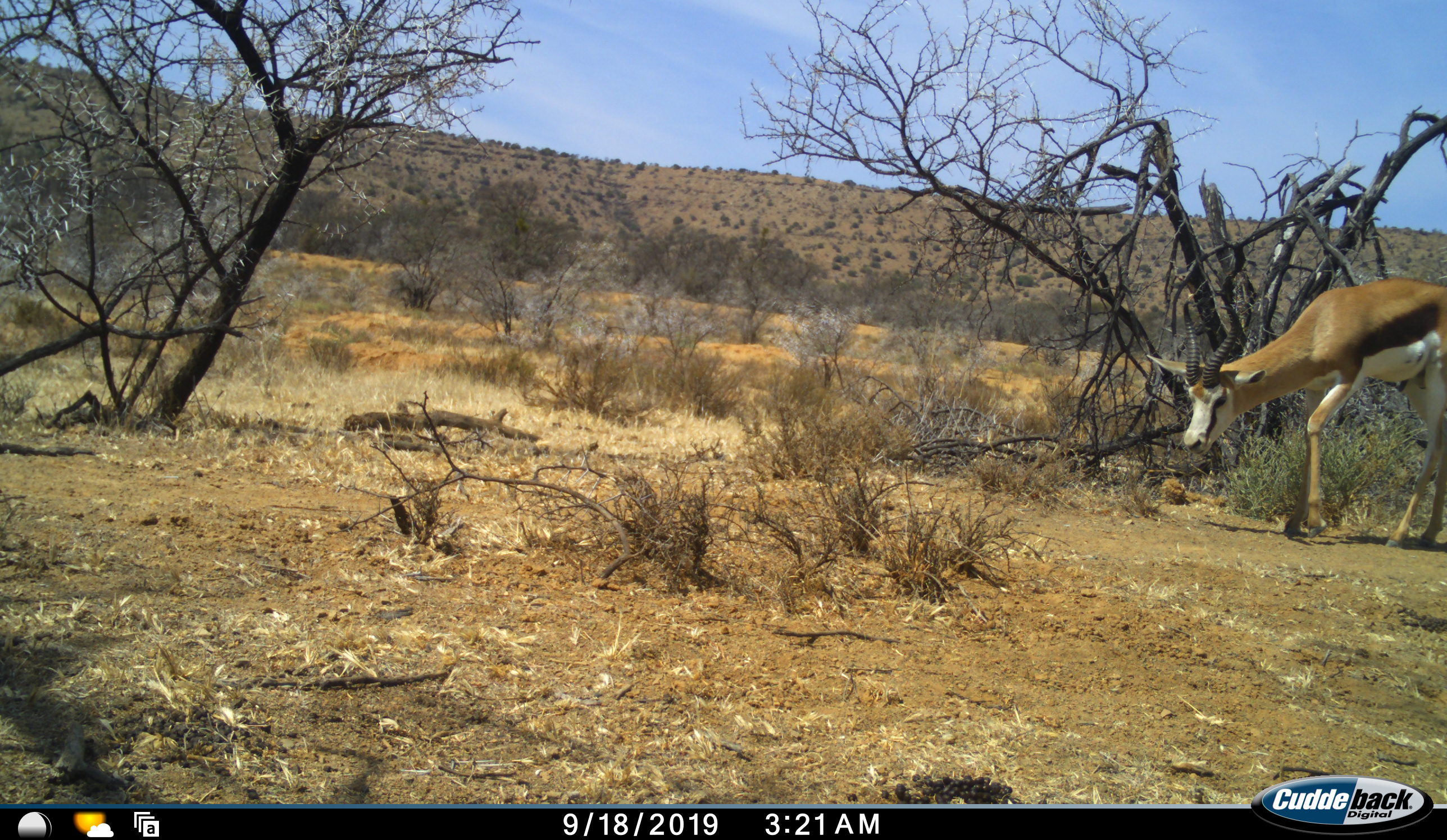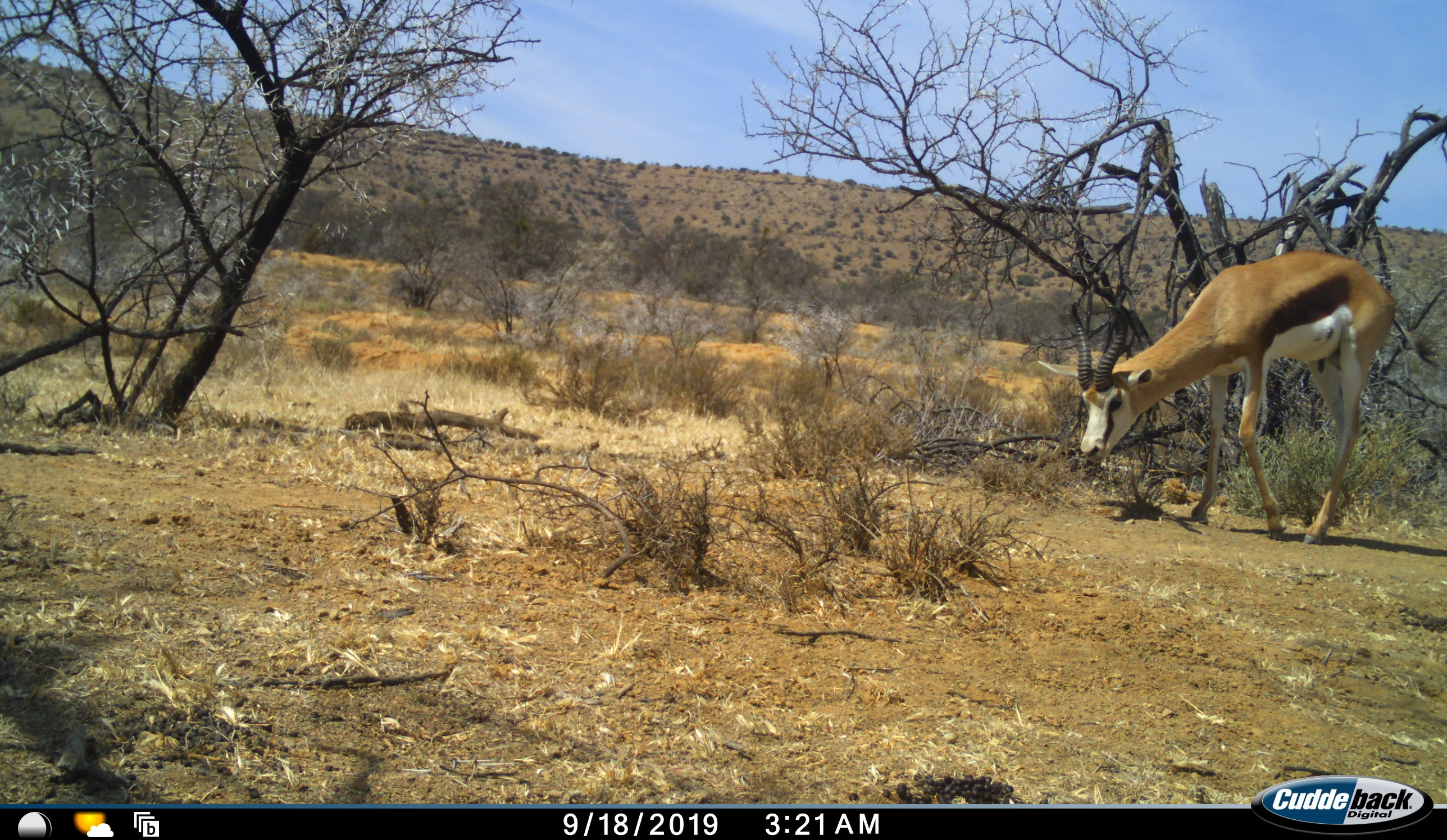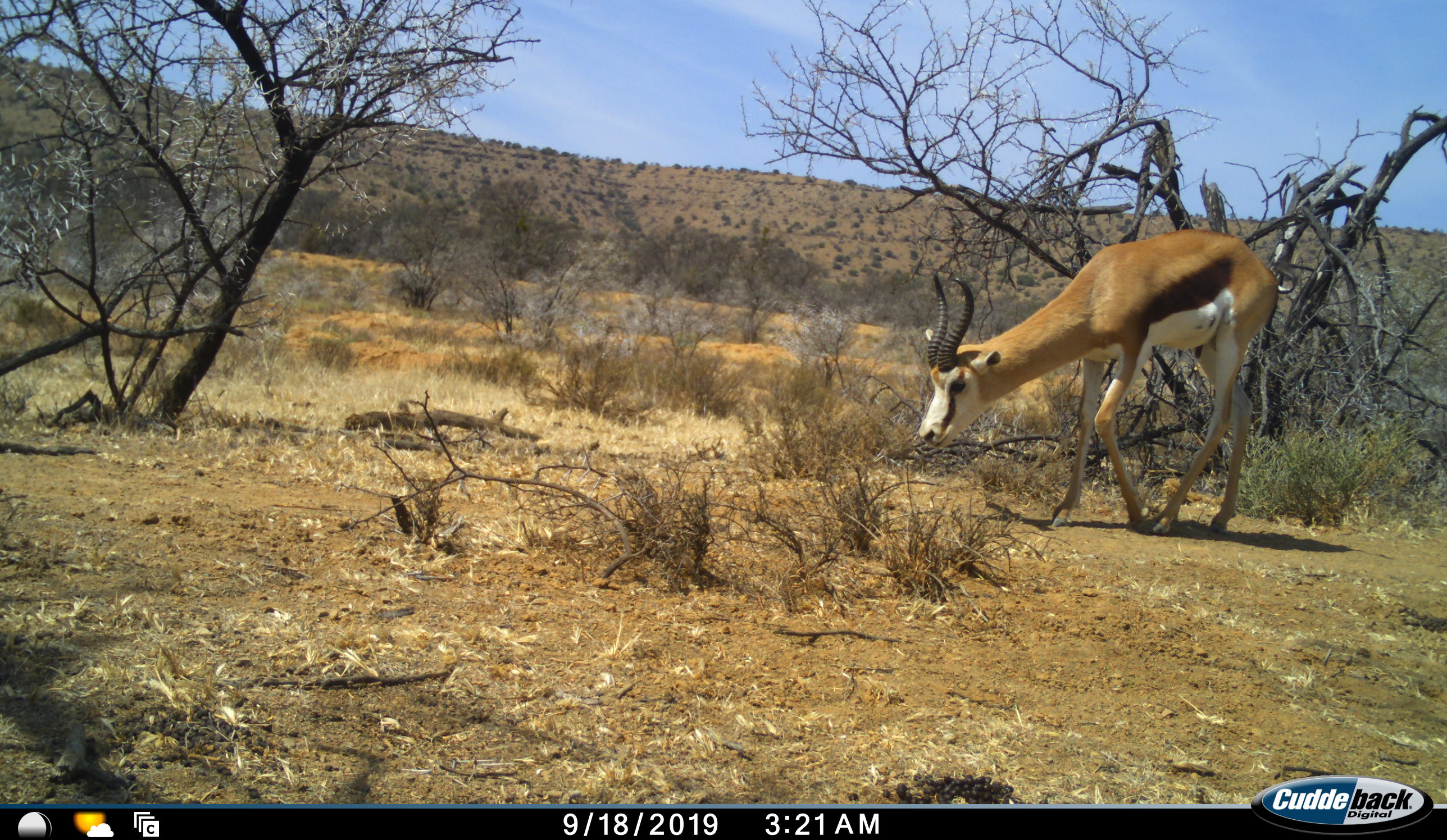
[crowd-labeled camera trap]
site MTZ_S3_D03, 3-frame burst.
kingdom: Animalia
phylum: Chordata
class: Mammalia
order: Artiodactyla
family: Bovidae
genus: Antidorcas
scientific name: Antidorcas marsupialis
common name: springbok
Springbok (Antidorcas marsupialis), count 1. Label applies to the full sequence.